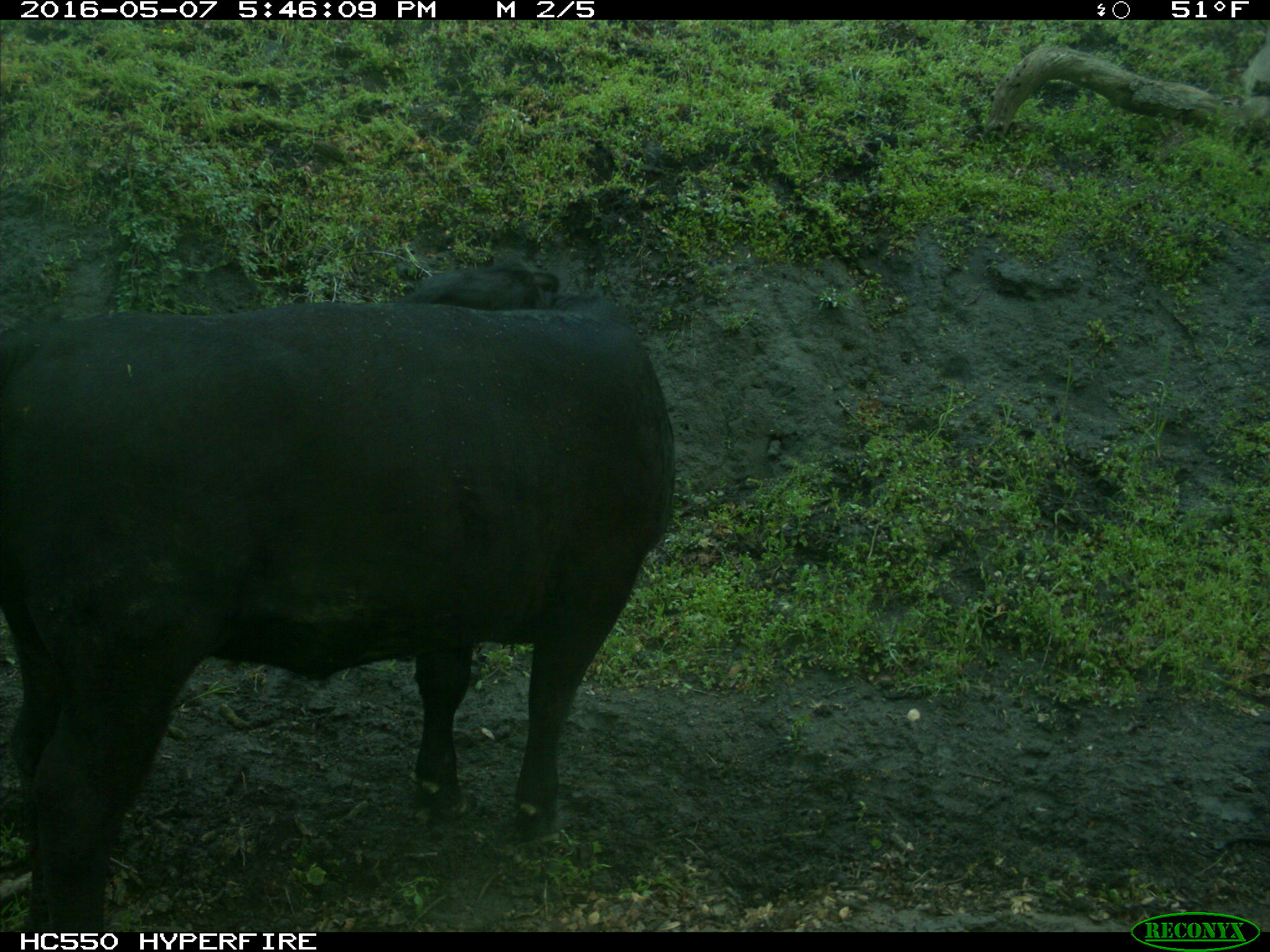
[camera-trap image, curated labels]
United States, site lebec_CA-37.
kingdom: Animalia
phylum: Chordata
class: Mammalia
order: Artiodactyla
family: Bovidae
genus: Bos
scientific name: Bos taurus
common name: domestic cow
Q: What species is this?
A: Bos taurus (domestic cow).